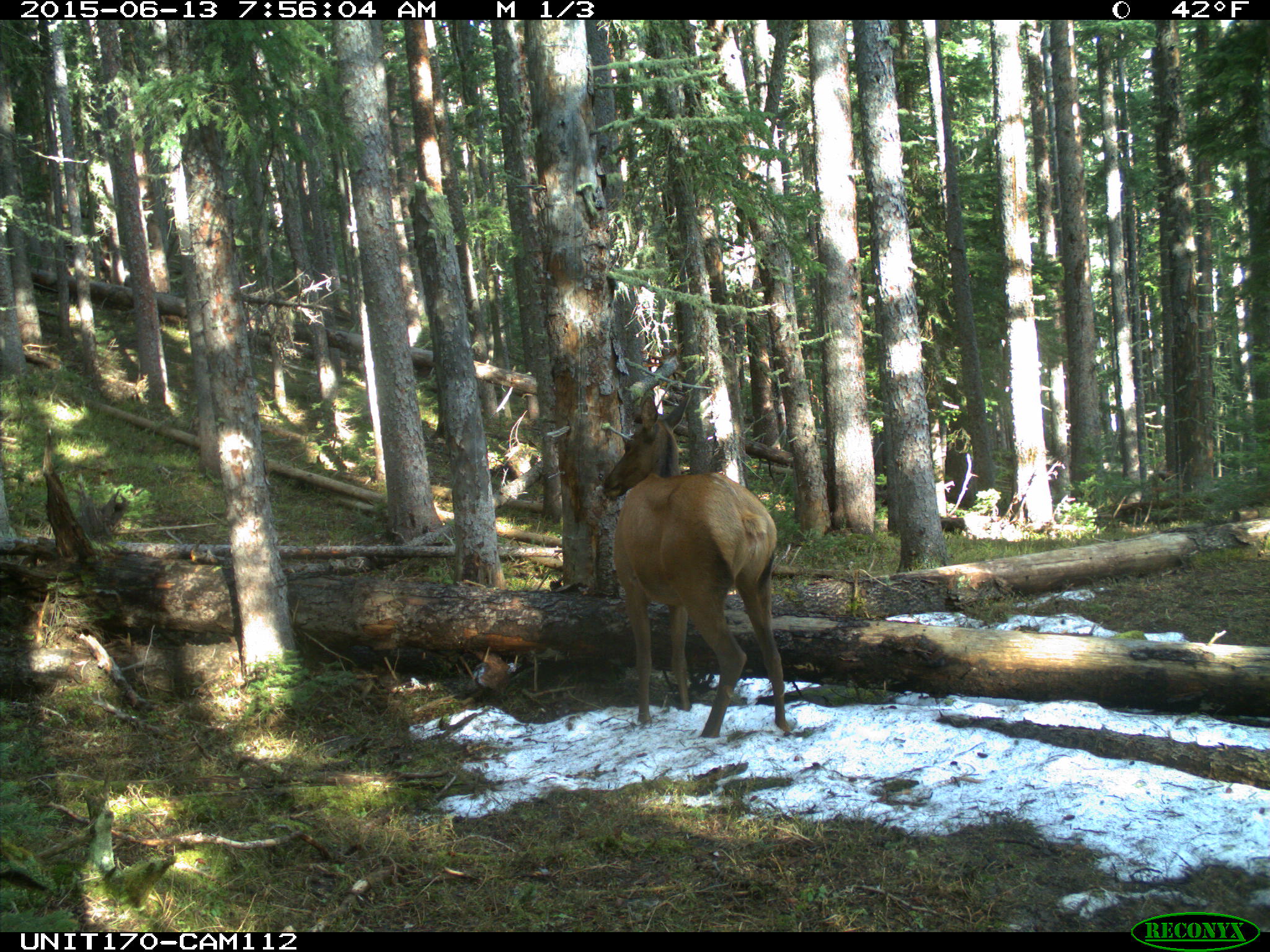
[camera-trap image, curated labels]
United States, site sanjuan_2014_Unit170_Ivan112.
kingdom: Animalia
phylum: Chordata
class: Mammalia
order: Artiodactyla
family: Cervidae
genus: Cervus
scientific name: Cervus elaphus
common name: red deer